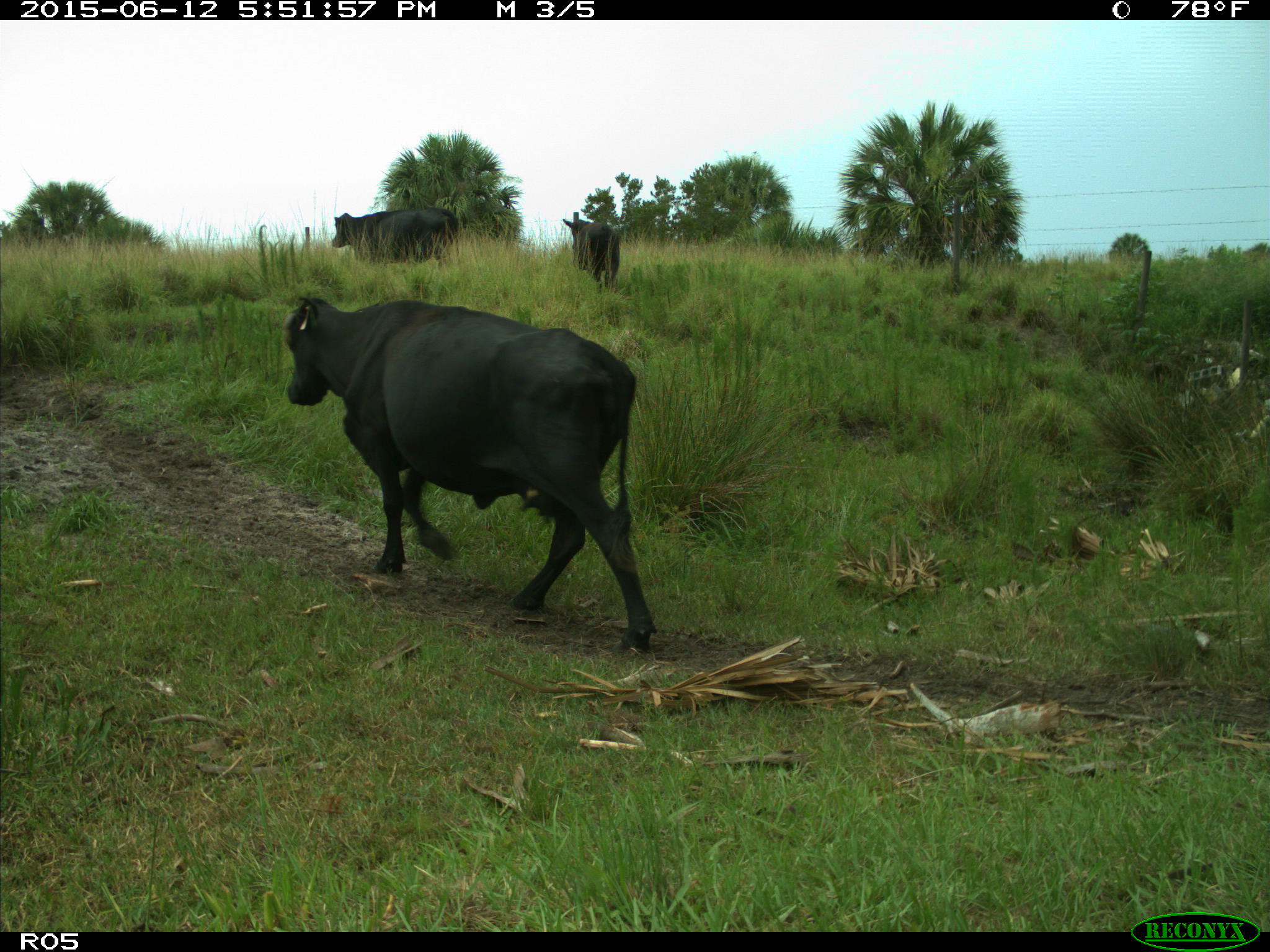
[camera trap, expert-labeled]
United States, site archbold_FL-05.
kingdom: Animalia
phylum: Chordata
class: Mammalia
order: Artiodactyla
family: Bovidae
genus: Bos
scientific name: Bos taurus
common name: domestic cow